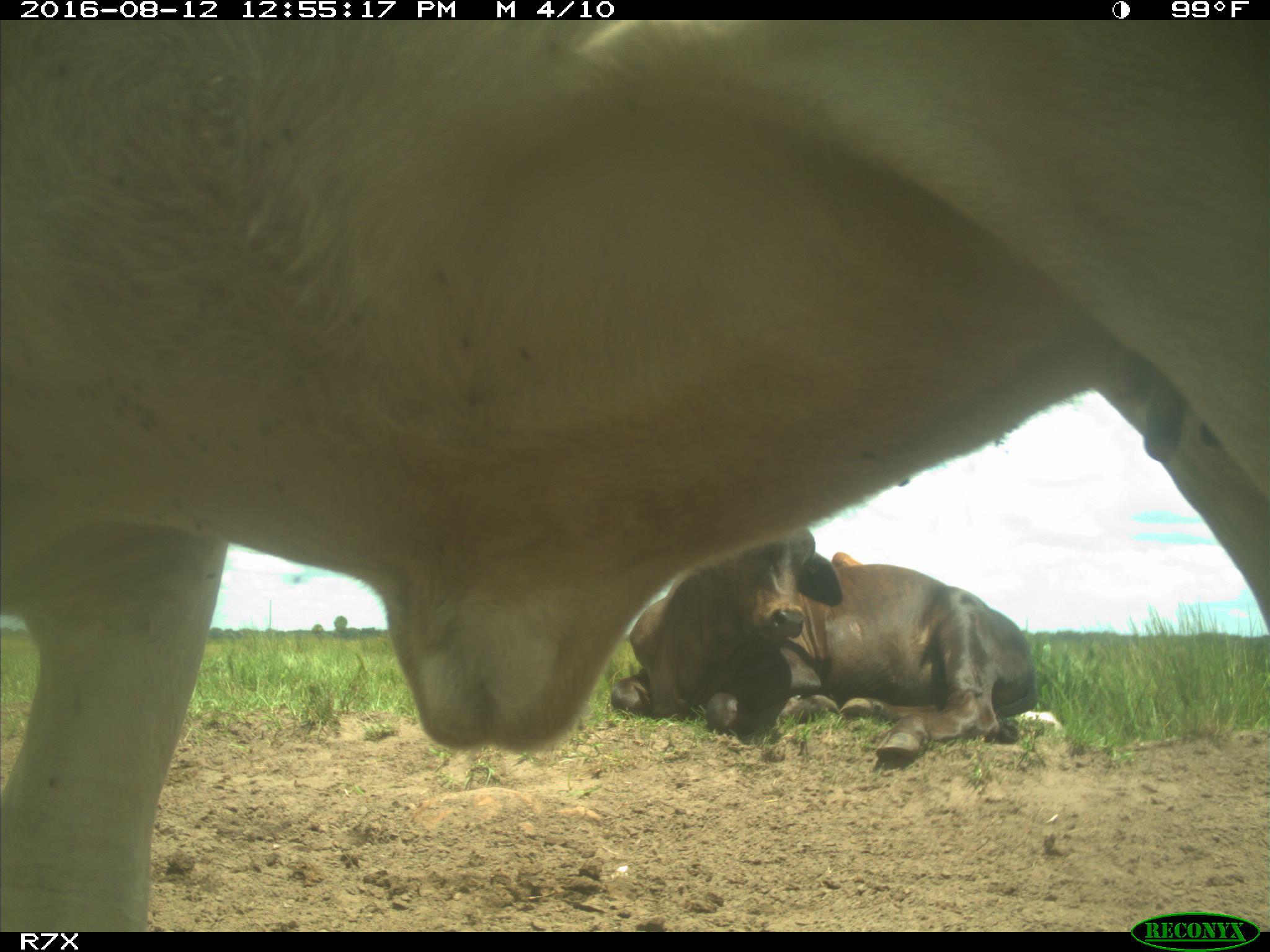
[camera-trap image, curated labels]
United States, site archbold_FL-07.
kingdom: Animalia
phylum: Chordata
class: Mammalia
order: Artiodactyla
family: Bovidae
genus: Bos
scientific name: Bos taurus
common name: domestic cow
Bos taurus (domestic cow).